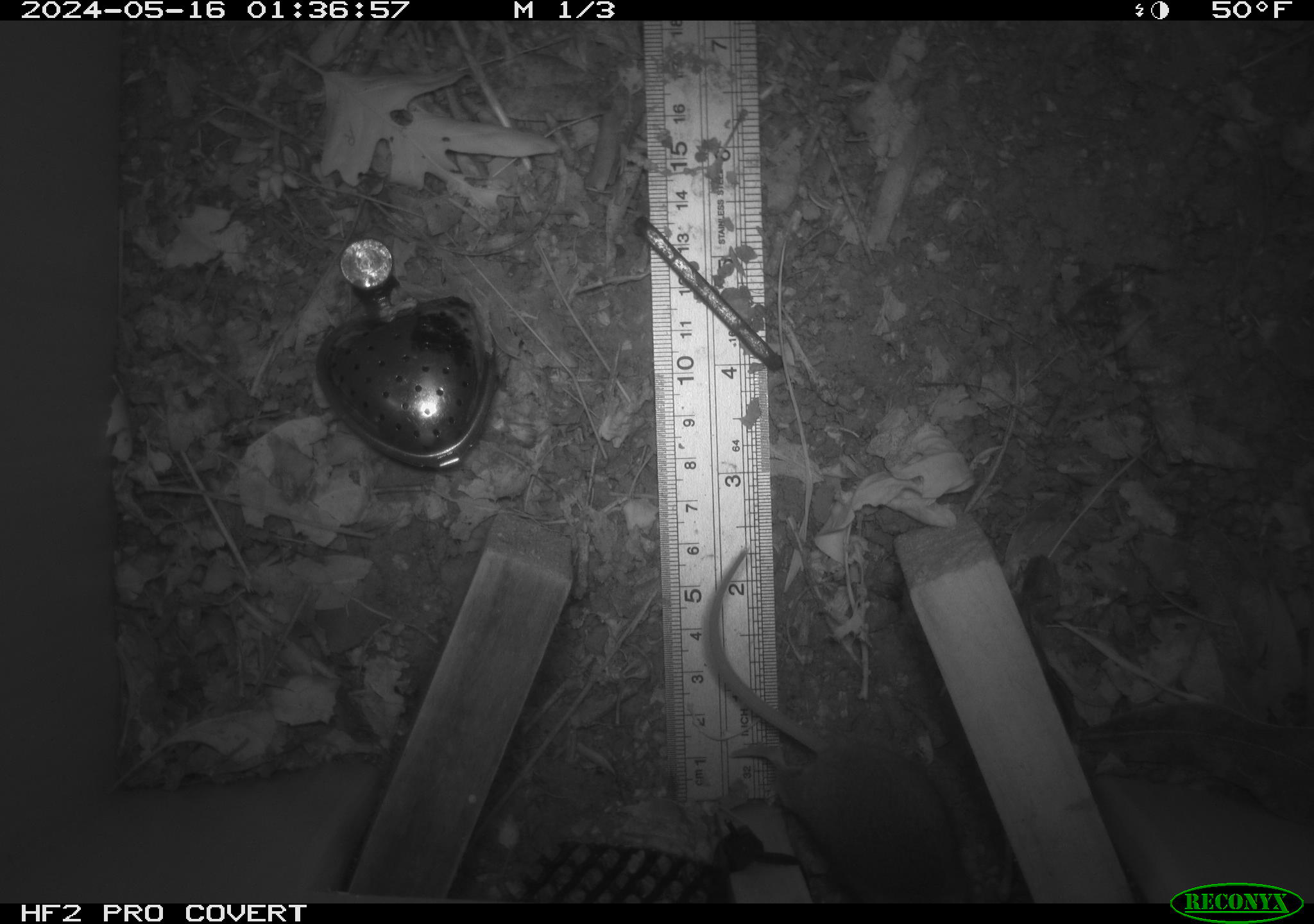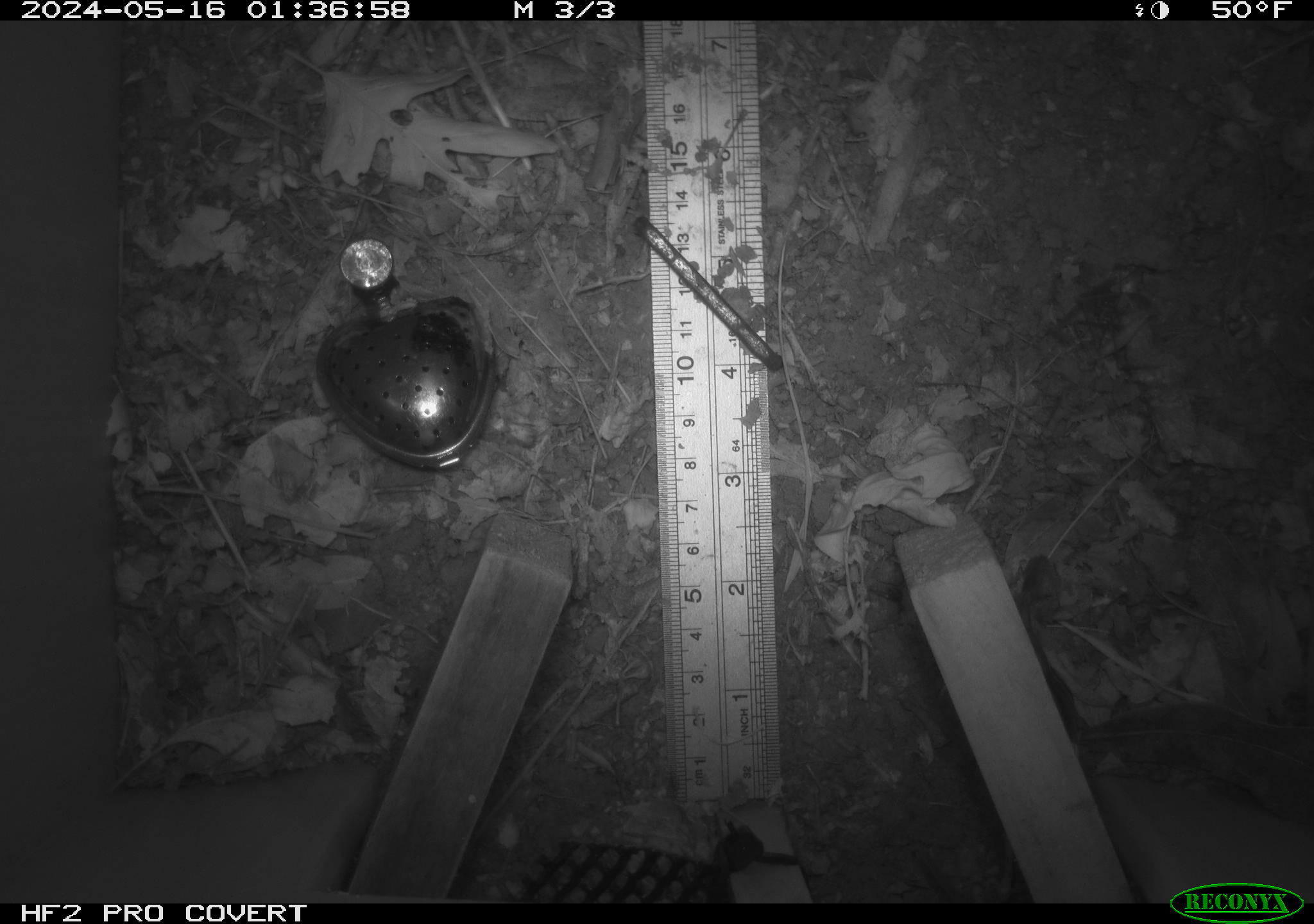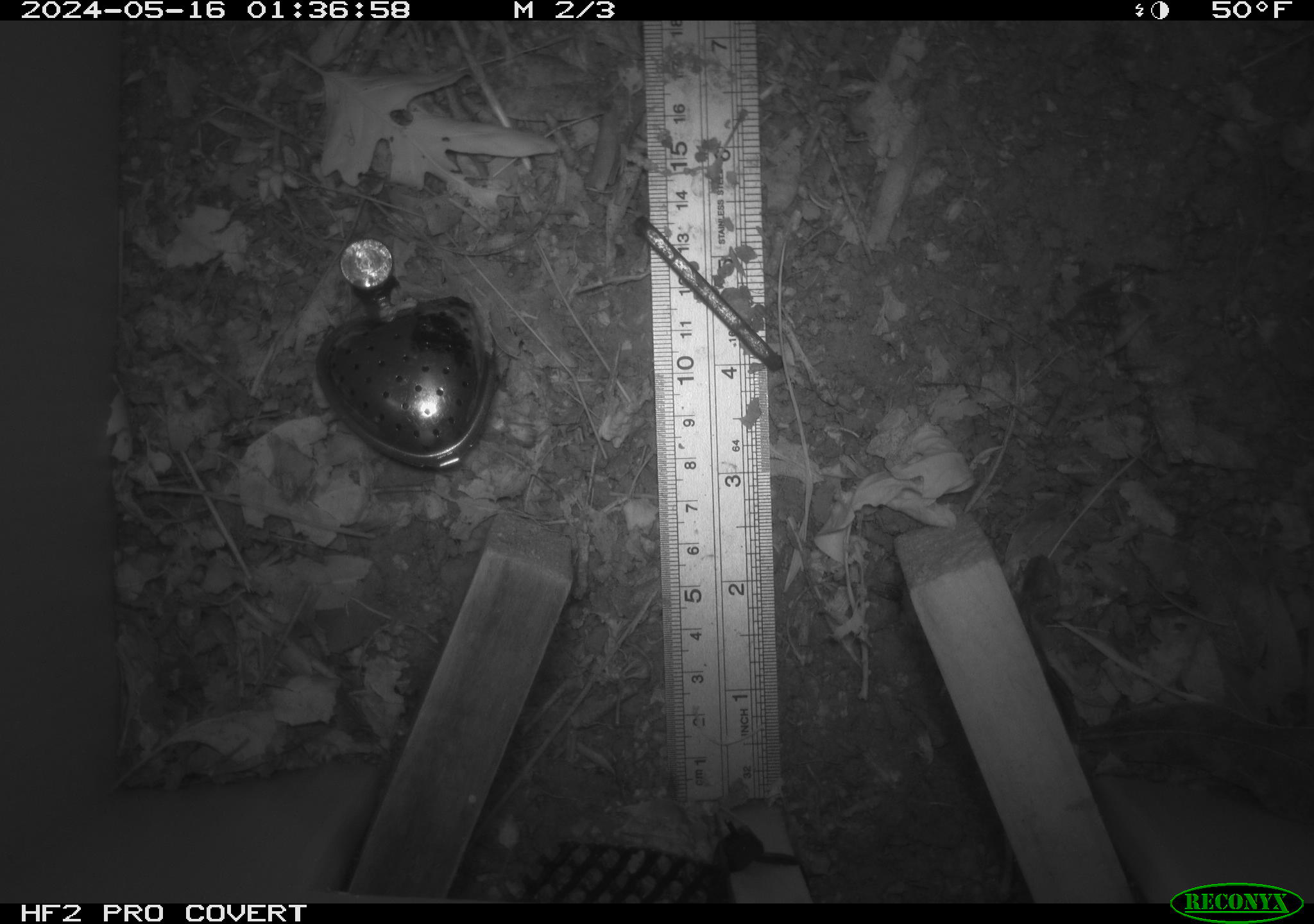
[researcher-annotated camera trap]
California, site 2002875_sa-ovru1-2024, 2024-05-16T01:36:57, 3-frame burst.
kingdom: Animalia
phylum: Chordata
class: Mammalia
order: Rodentia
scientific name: Rodentia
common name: rodent